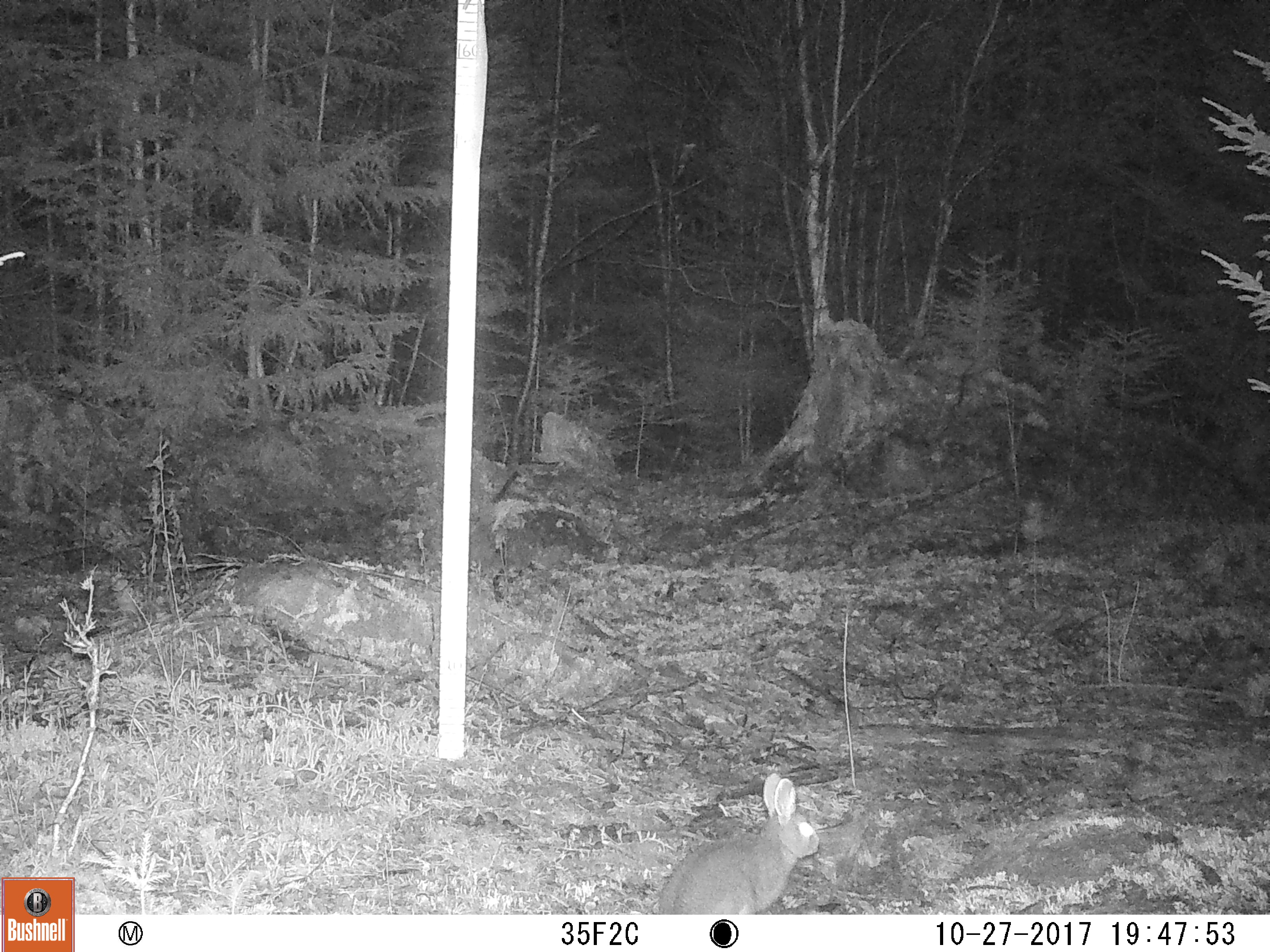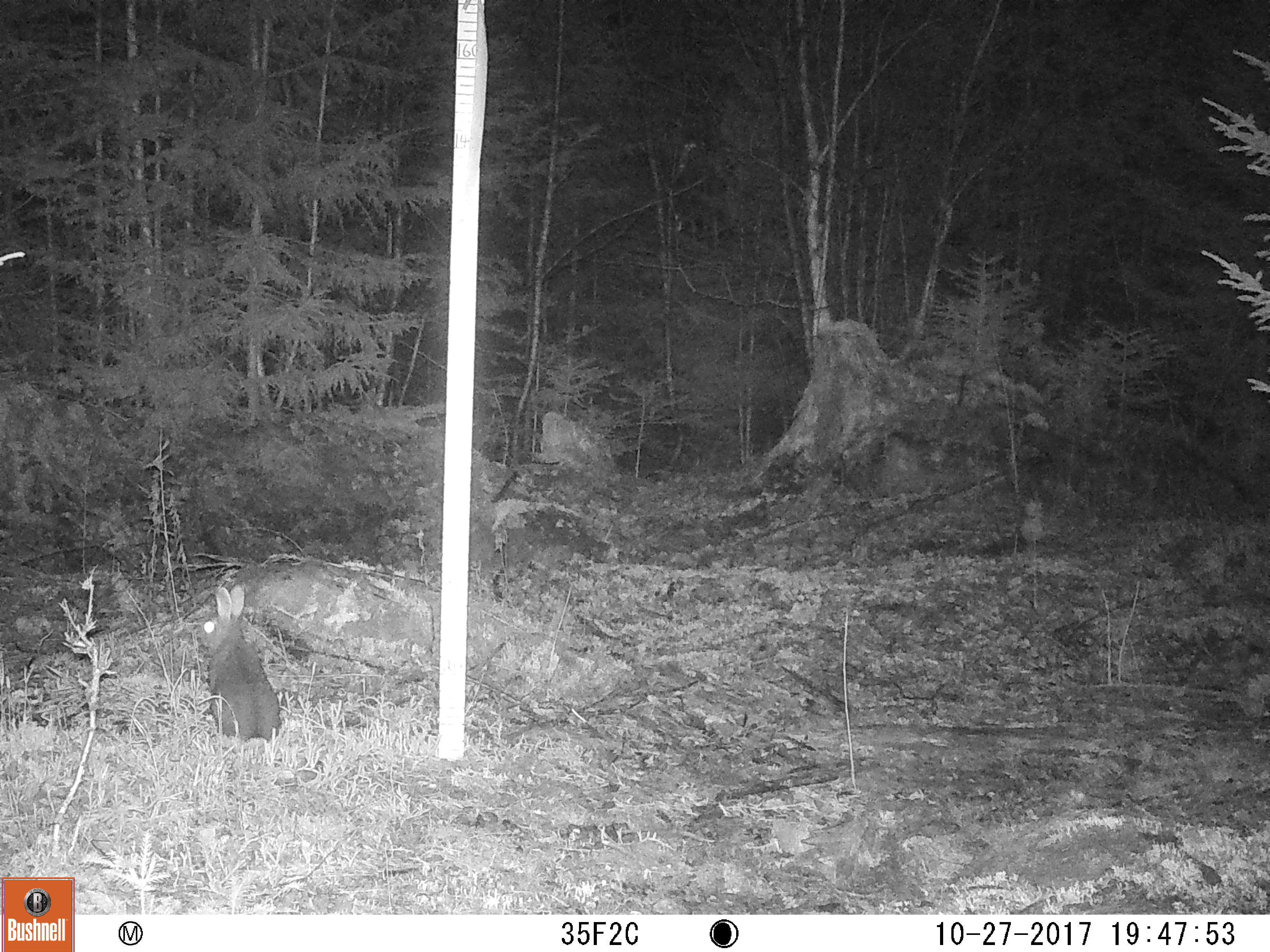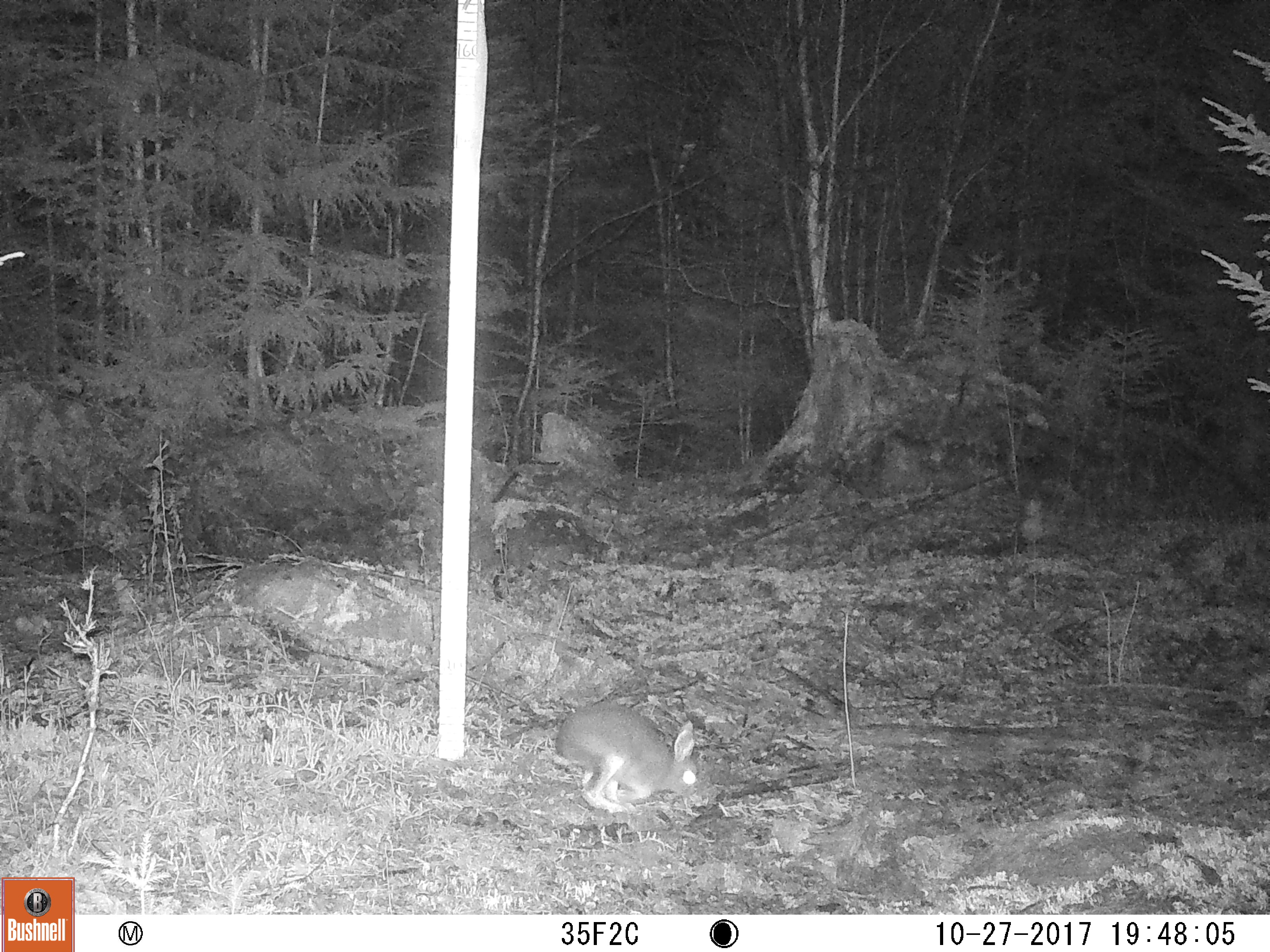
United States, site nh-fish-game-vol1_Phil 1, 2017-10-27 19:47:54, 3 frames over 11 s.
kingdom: Animalia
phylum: Chordata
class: Mammalia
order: Lagomorpha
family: Leporidae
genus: Lepus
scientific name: Lepus americanus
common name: snowshoe hare